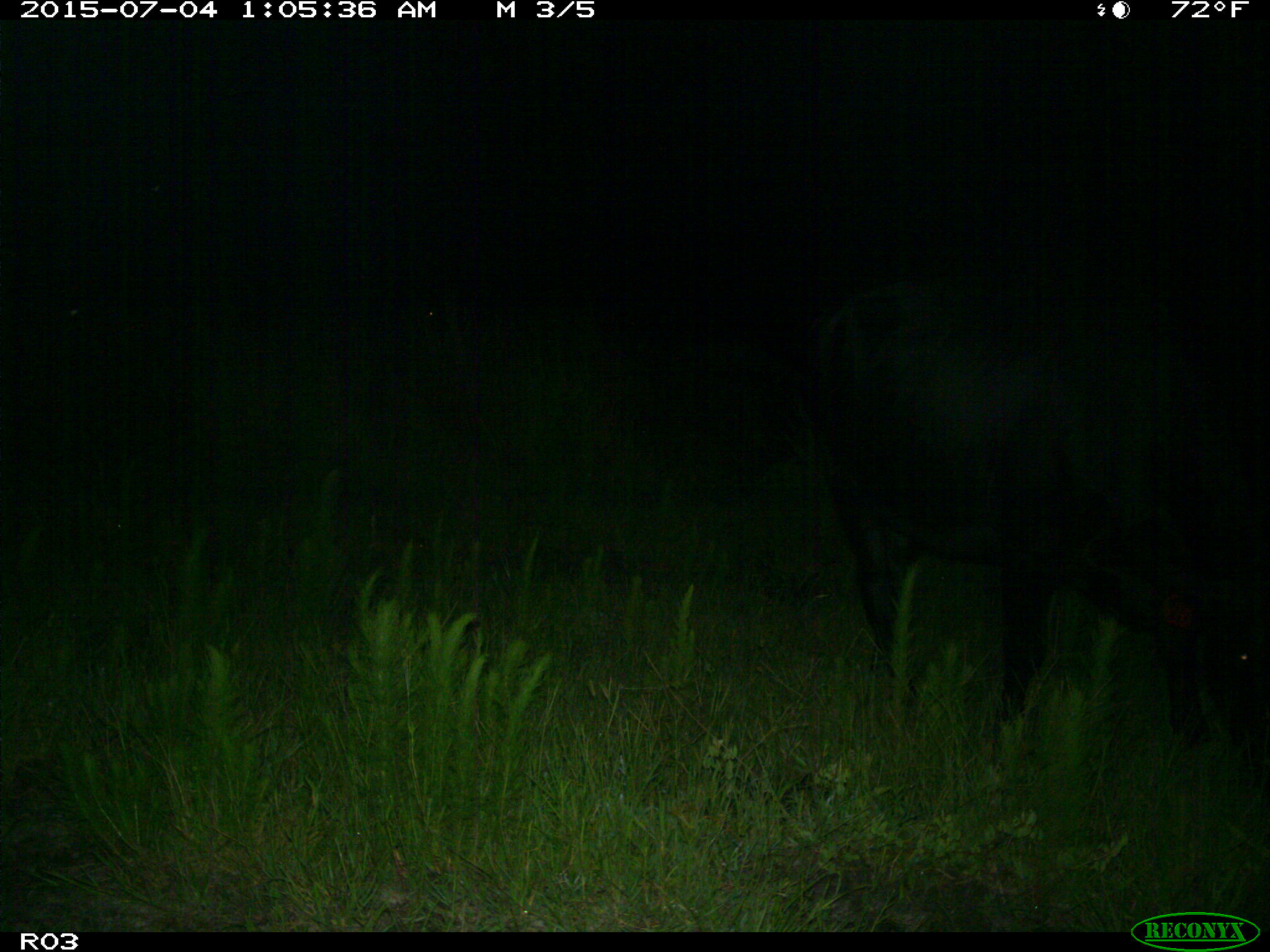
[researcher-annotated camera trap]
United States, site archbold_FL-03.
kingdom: Animalia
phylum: Chordata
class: Mammalia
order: Artiodactyla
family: Bovidae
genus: Bos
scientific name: Bos taurus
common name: domestic cow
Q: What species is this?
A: Bos taurus (domestic cow).